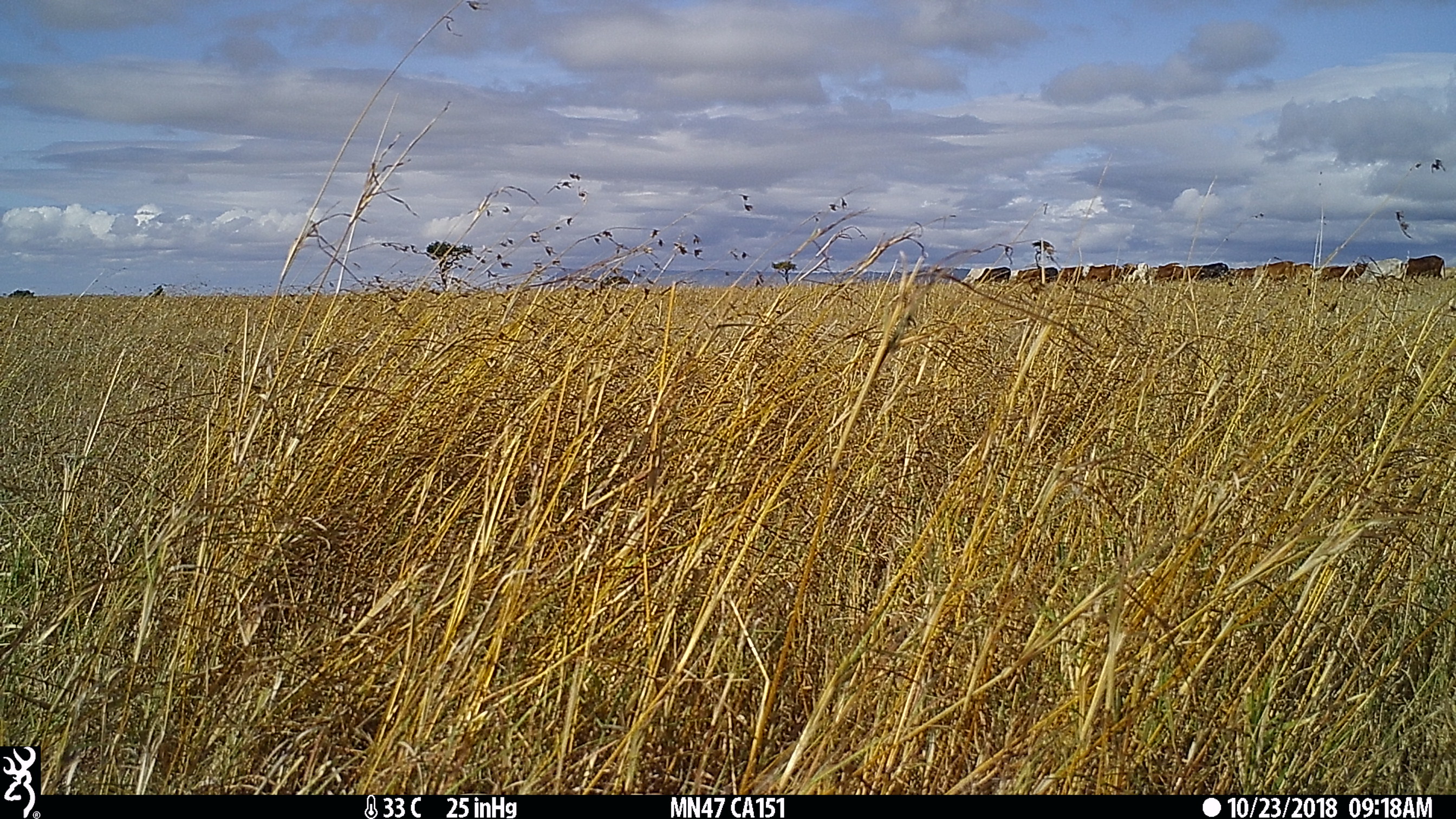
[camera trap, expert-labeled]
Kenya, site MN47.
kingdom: Animalia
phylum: Chordata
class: Mammalia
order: Artiodactyla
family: Bovidae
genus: Bos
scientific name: Bos taurus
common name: cattle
Cattle (Bos taurus).